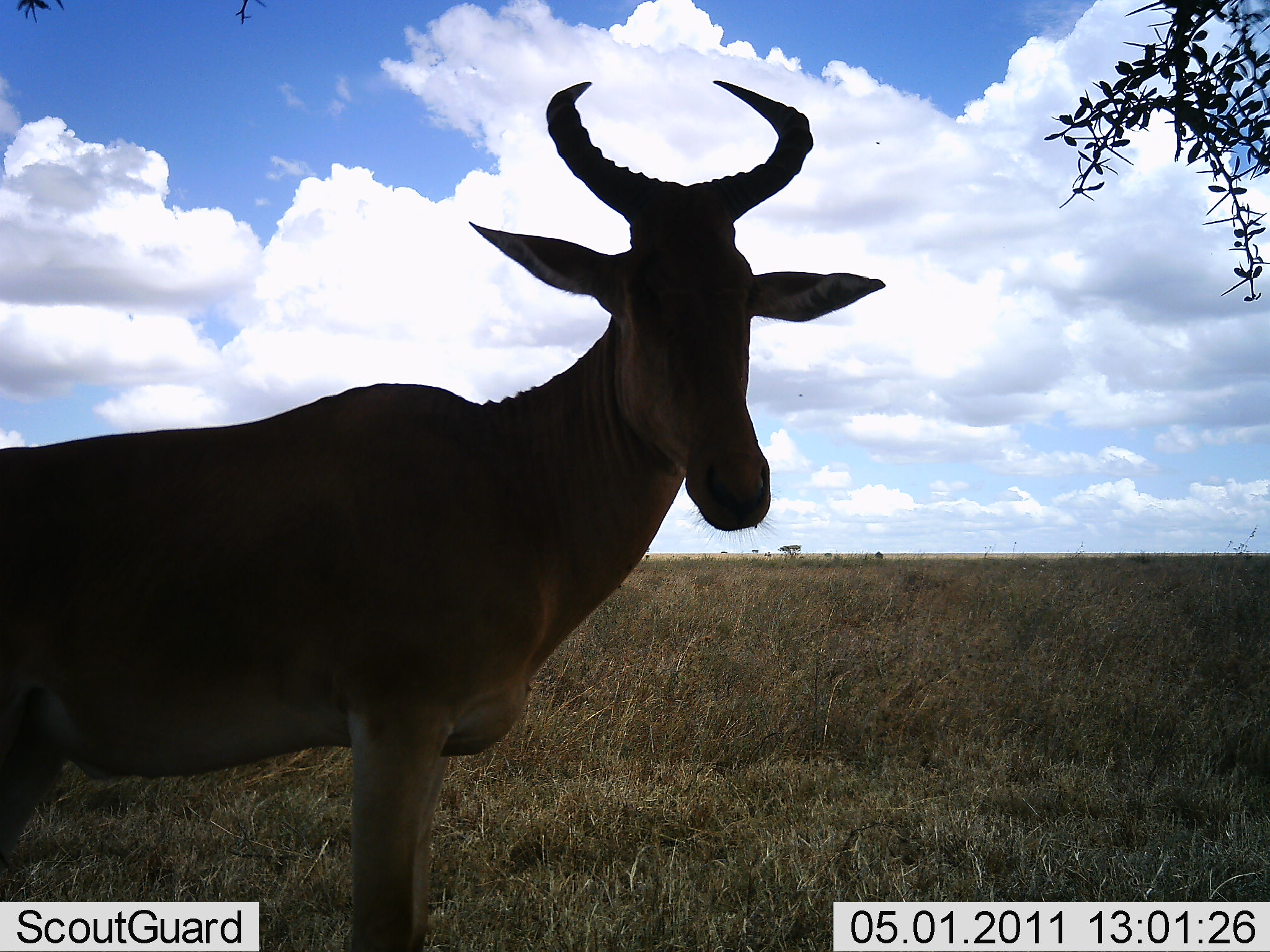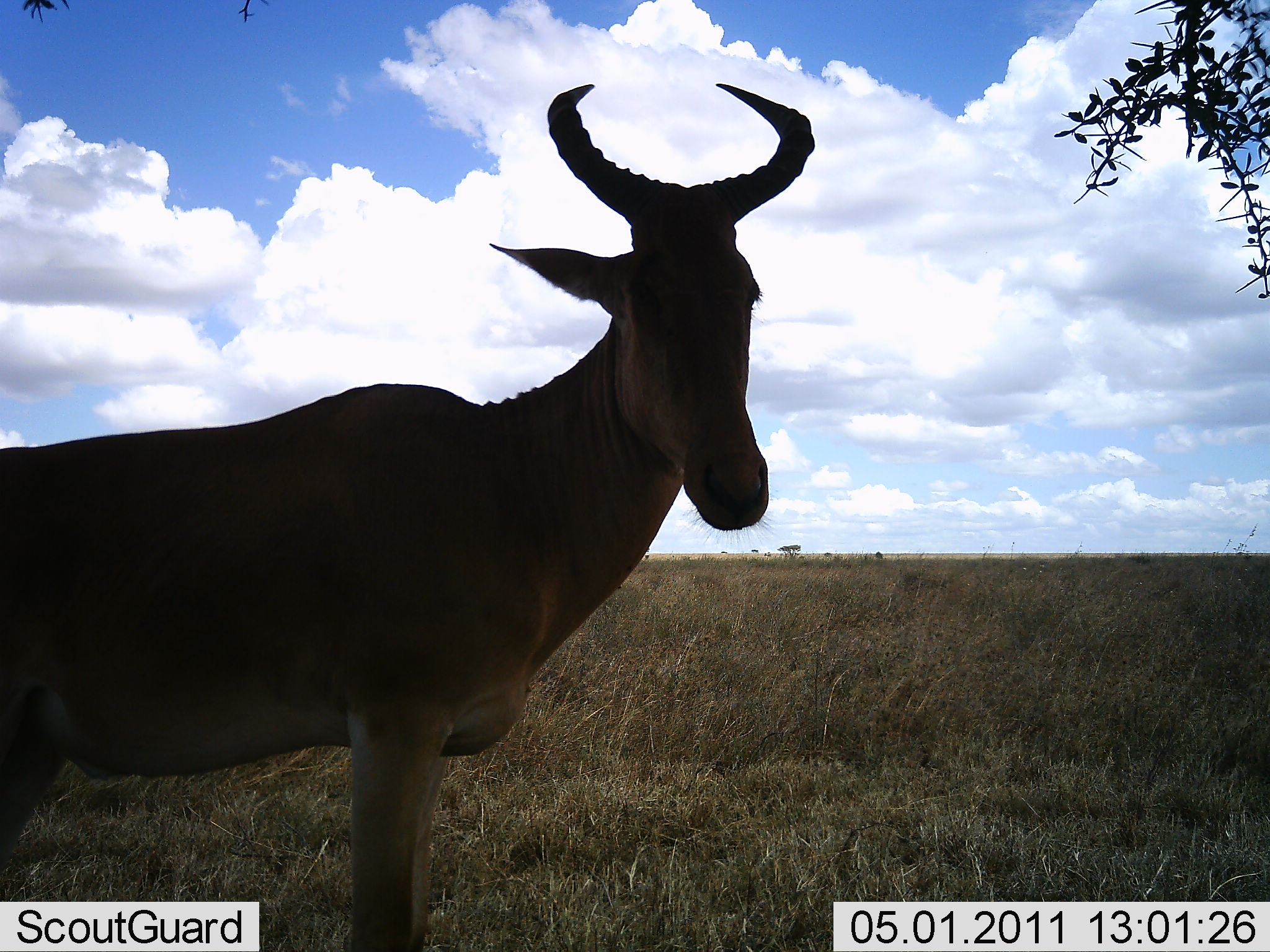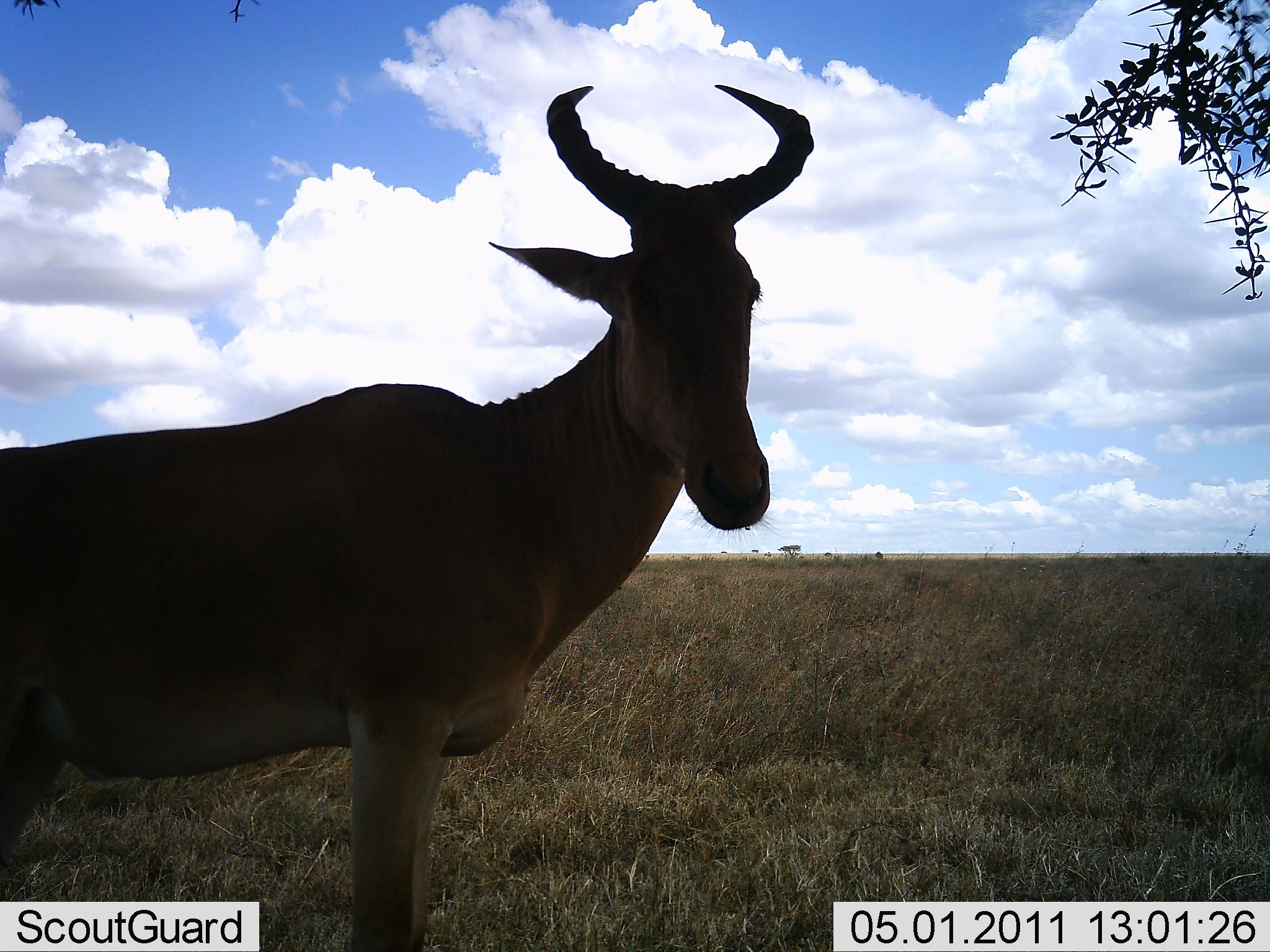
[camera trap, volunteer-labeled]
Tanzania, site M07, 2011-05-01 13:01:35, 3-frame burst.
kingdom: Animalia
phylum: Chordata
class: Mammalia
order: Artiodactyla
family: Bovidae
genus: Alcelaphus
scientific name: Alcelaphus buselaphus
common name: hartebeest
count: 1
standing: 100%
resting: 0%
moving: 0%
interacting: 0%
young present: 0%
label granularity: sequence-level